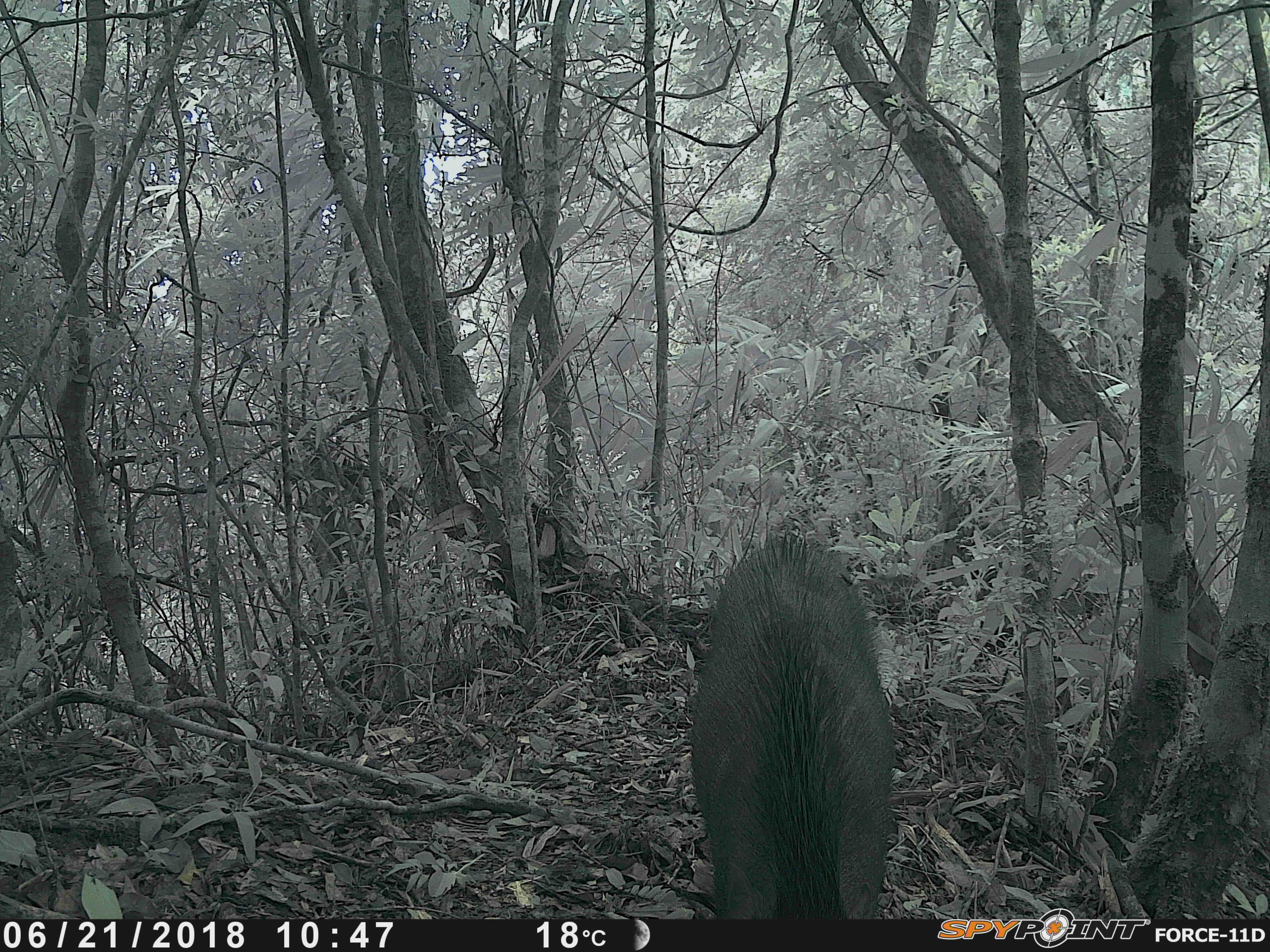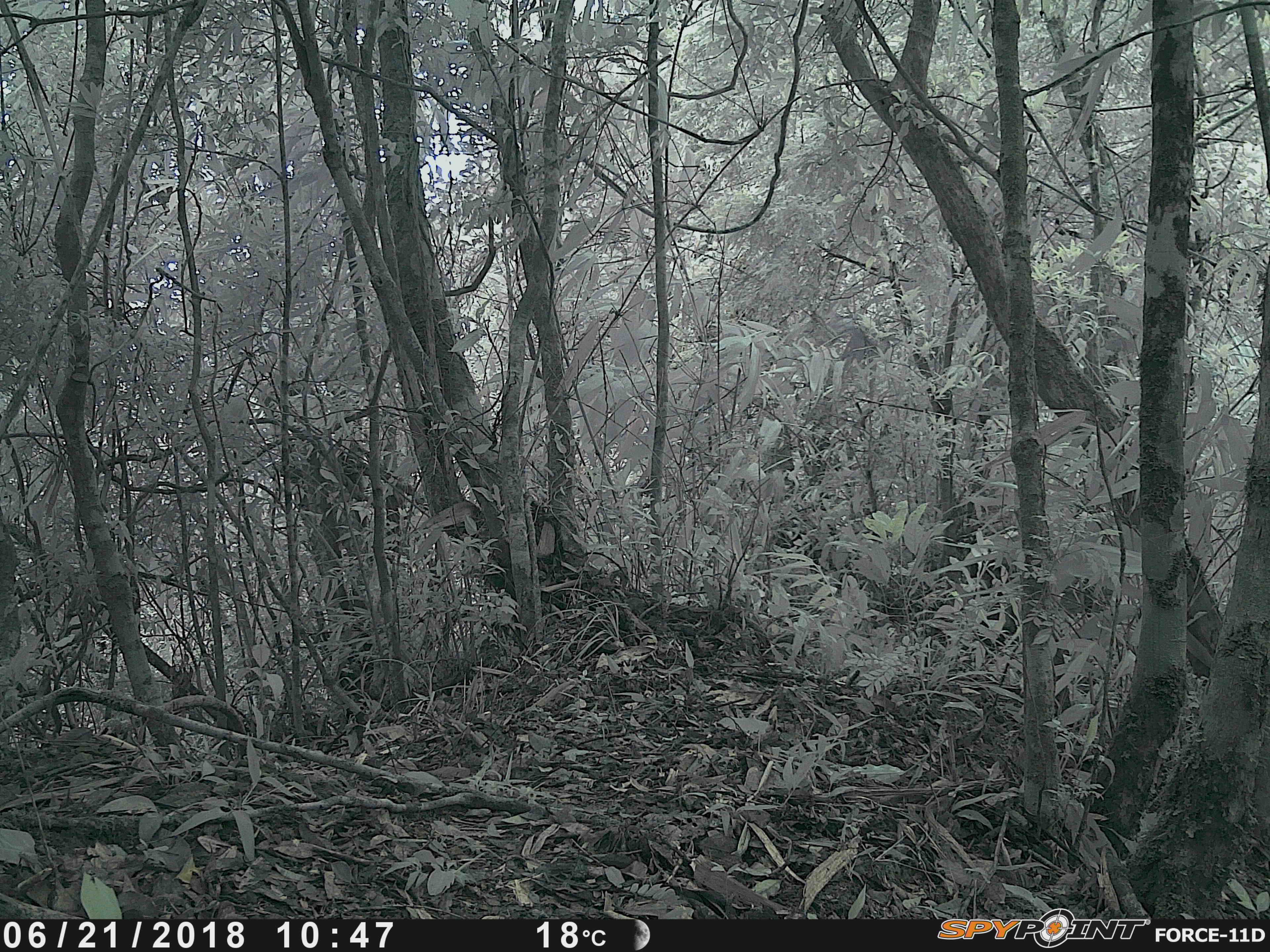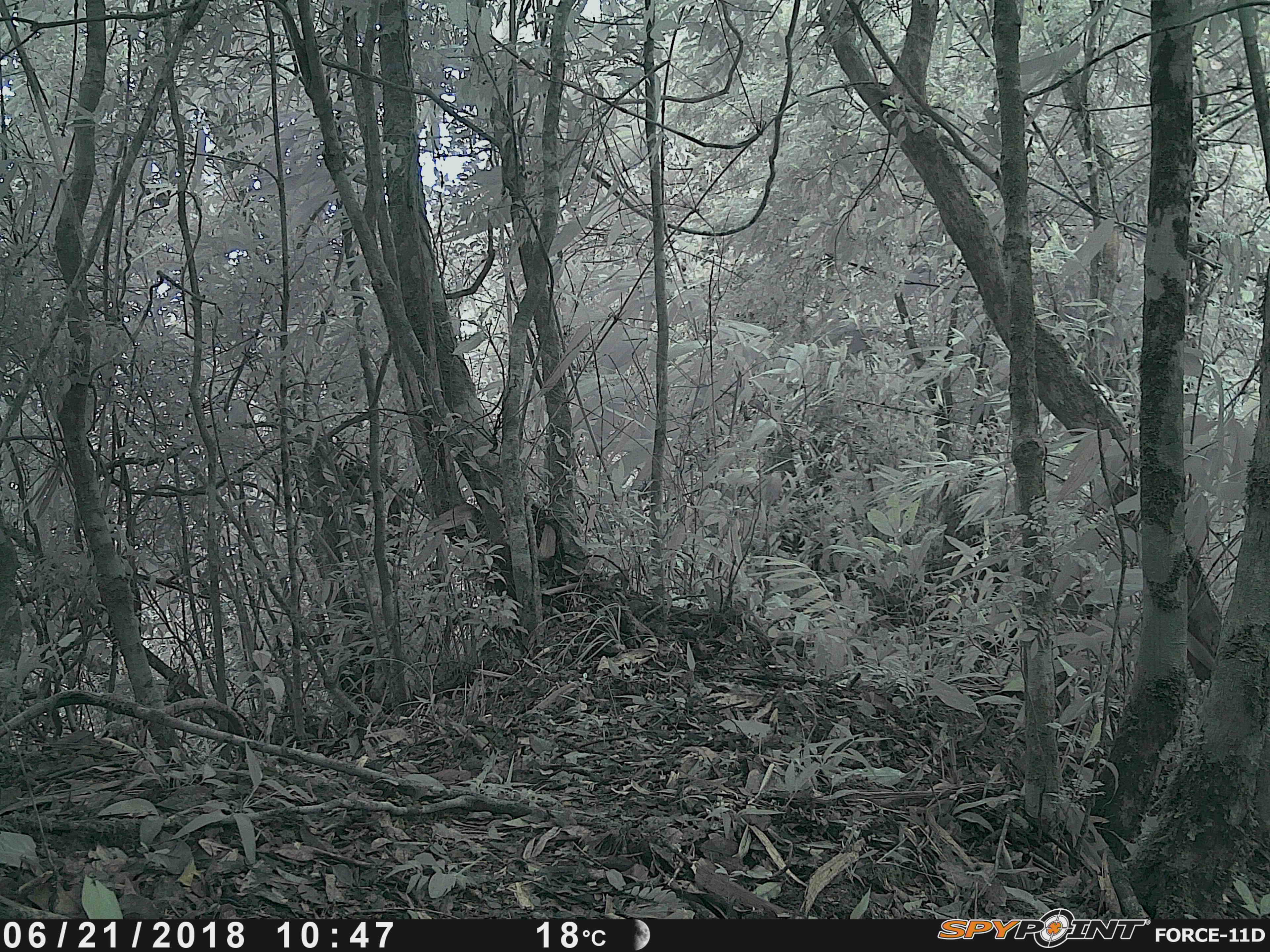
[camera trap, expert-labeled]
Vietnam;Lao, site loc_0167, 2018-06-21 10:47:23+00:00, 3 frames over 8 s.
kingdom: Animalia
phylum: Chordata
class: Mammalia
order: Artiodactyla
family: Suidae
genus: Sus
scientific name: Sus scrofa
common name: eurasian wild pig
Eurasian wild pig (Sus scrofa). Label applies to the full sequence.